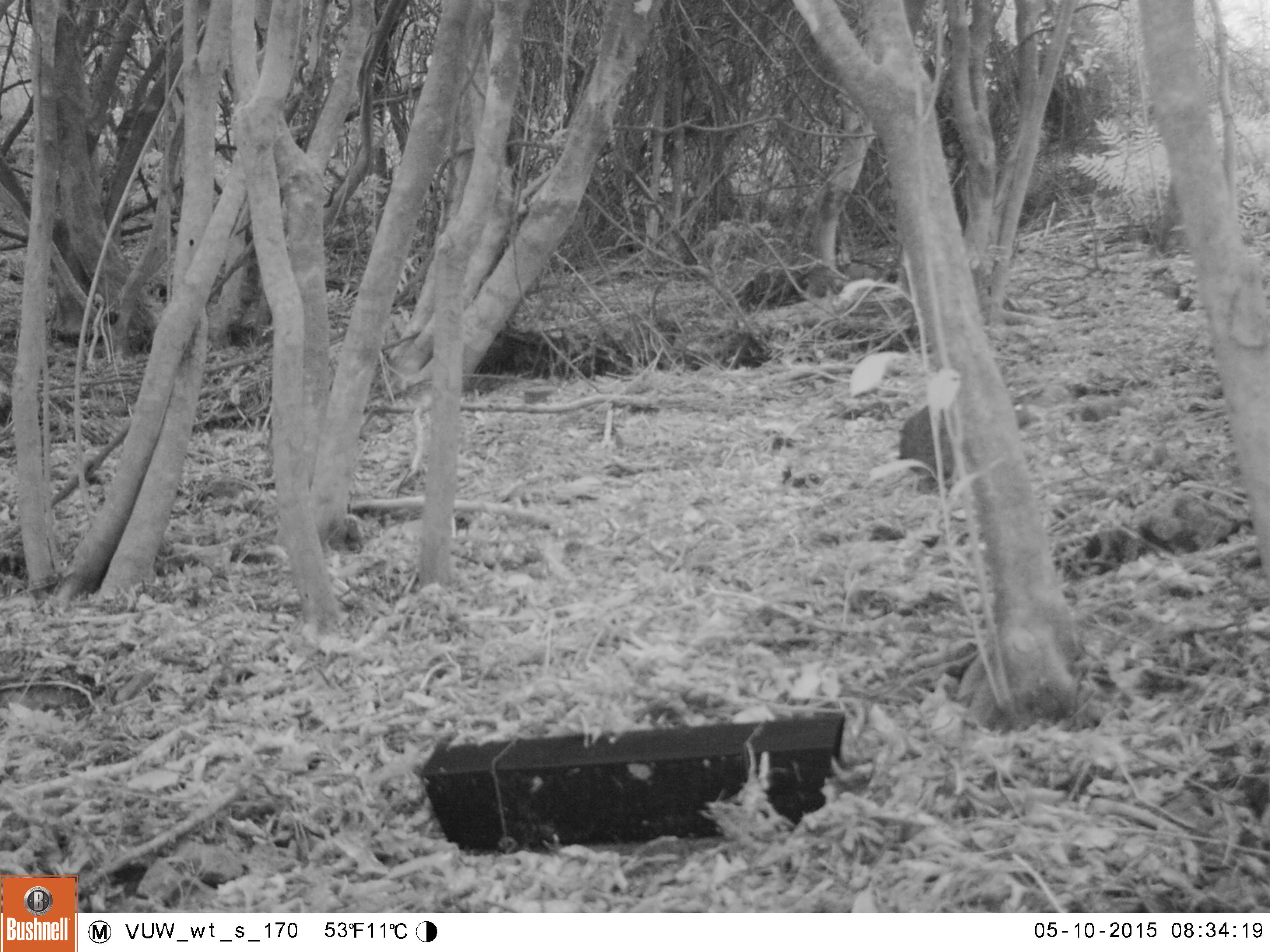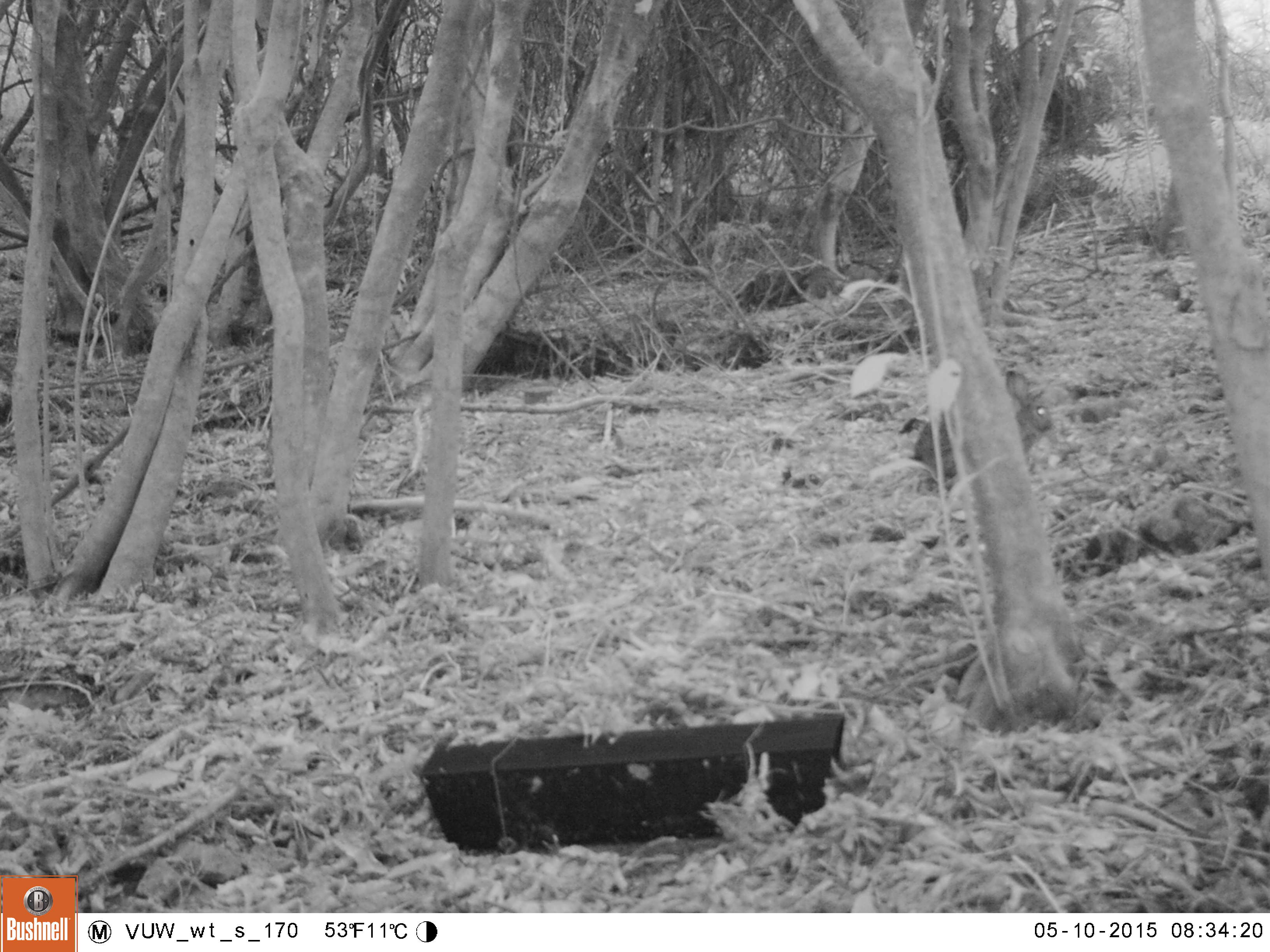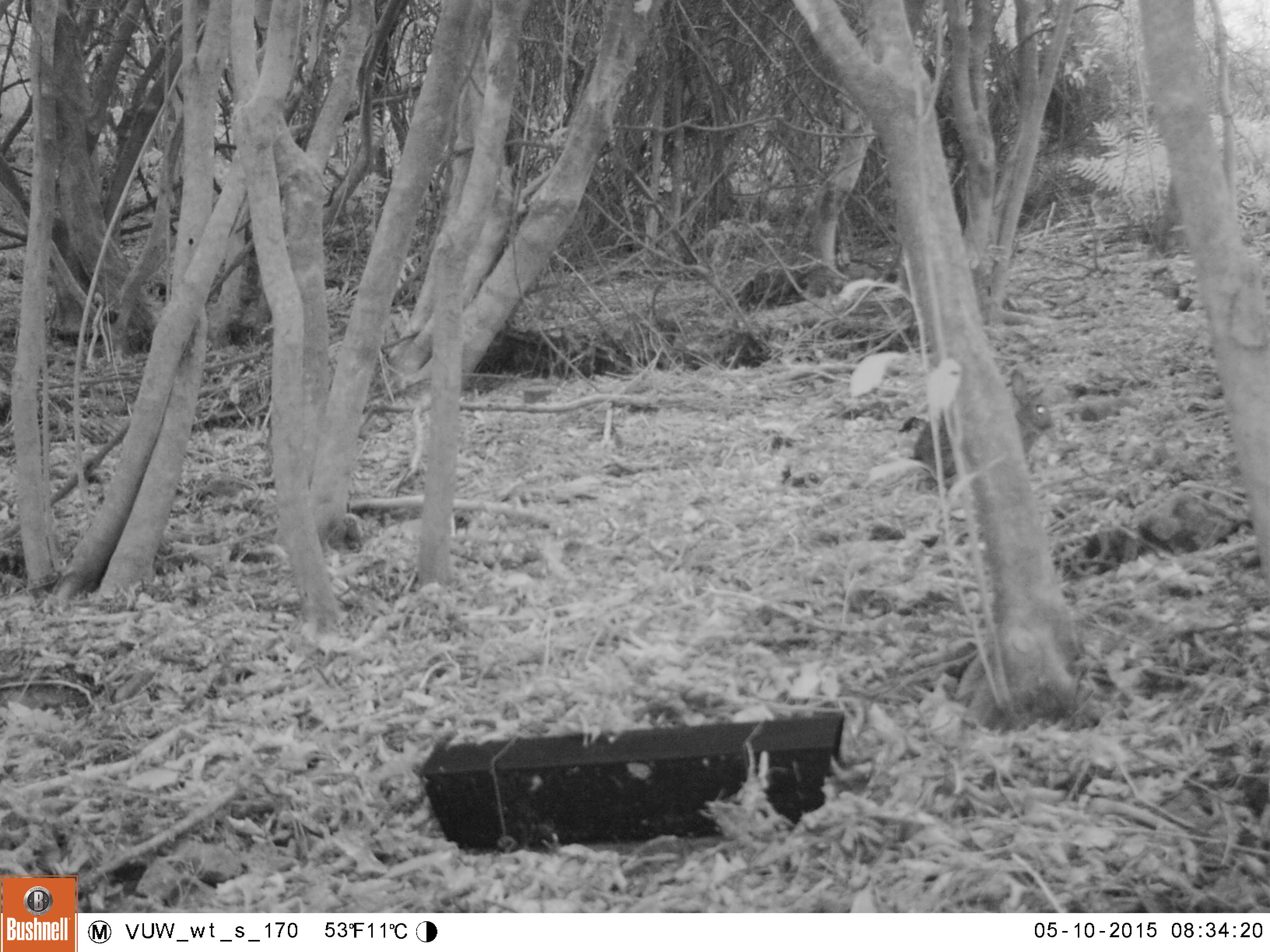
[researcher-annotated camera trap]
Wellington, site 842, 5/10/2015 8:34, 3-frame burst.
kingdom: Animalia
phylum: Chordata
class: Mammalia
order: Lagomorpha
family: Leporidae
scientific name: Leporidae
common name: rabbit